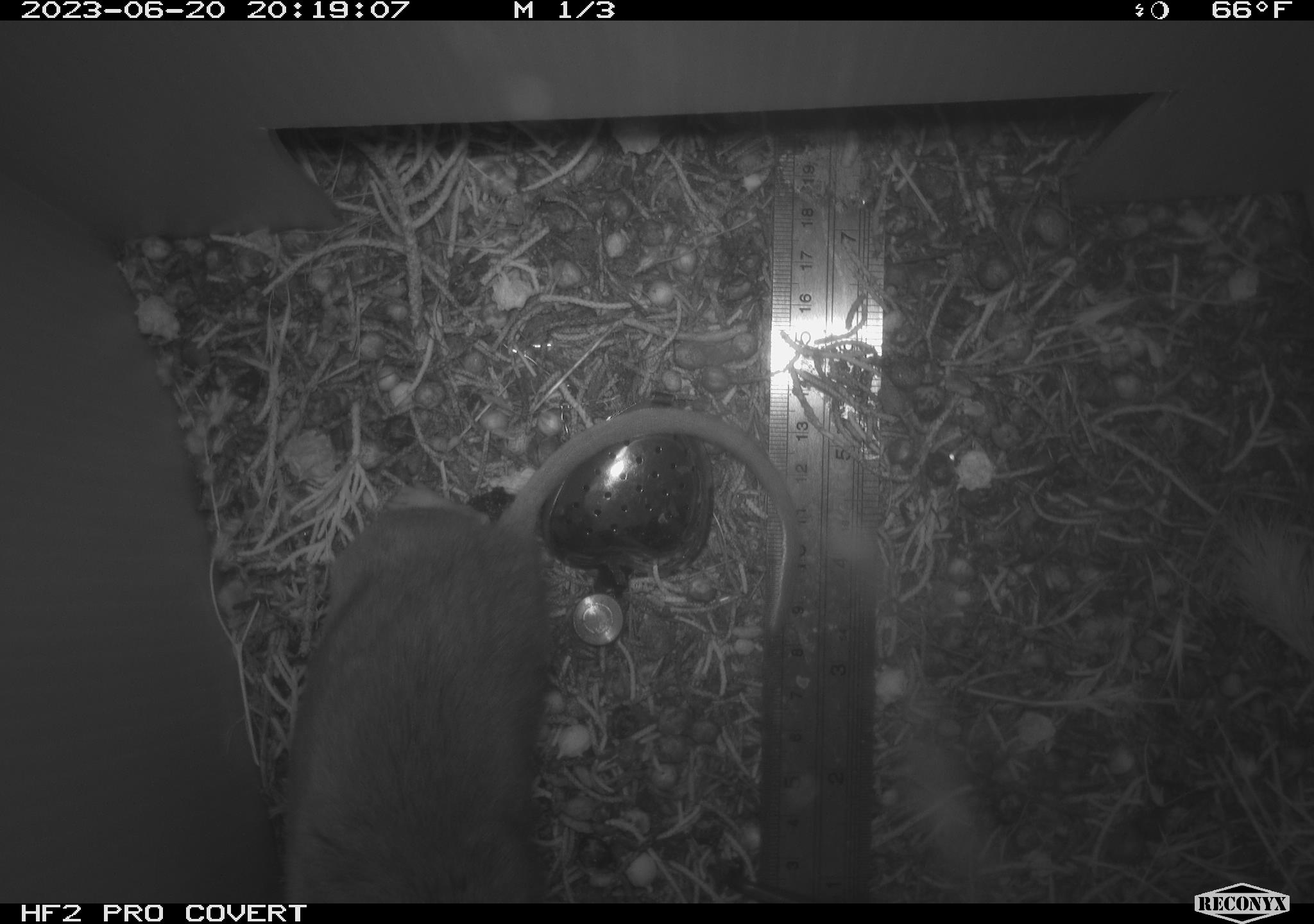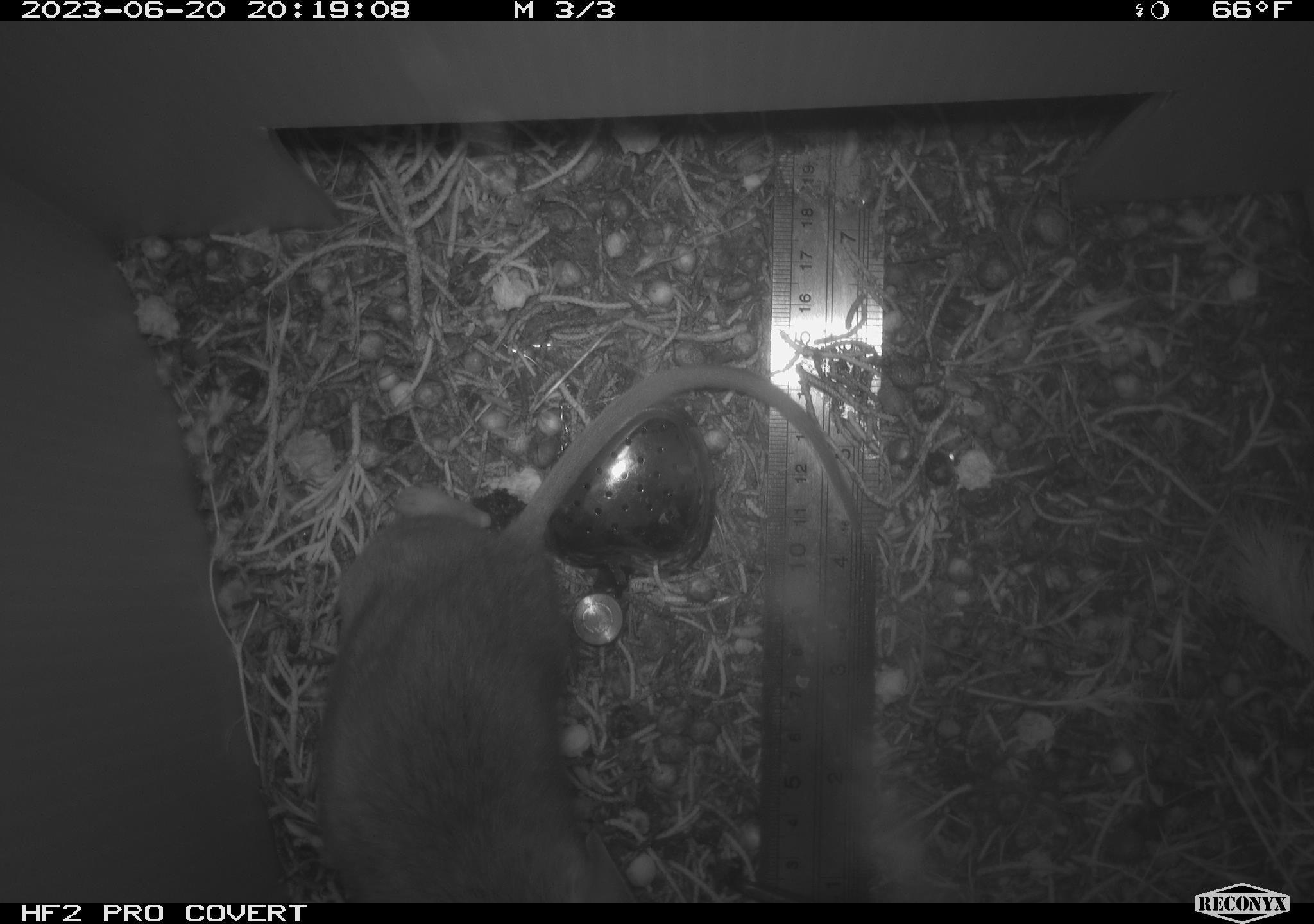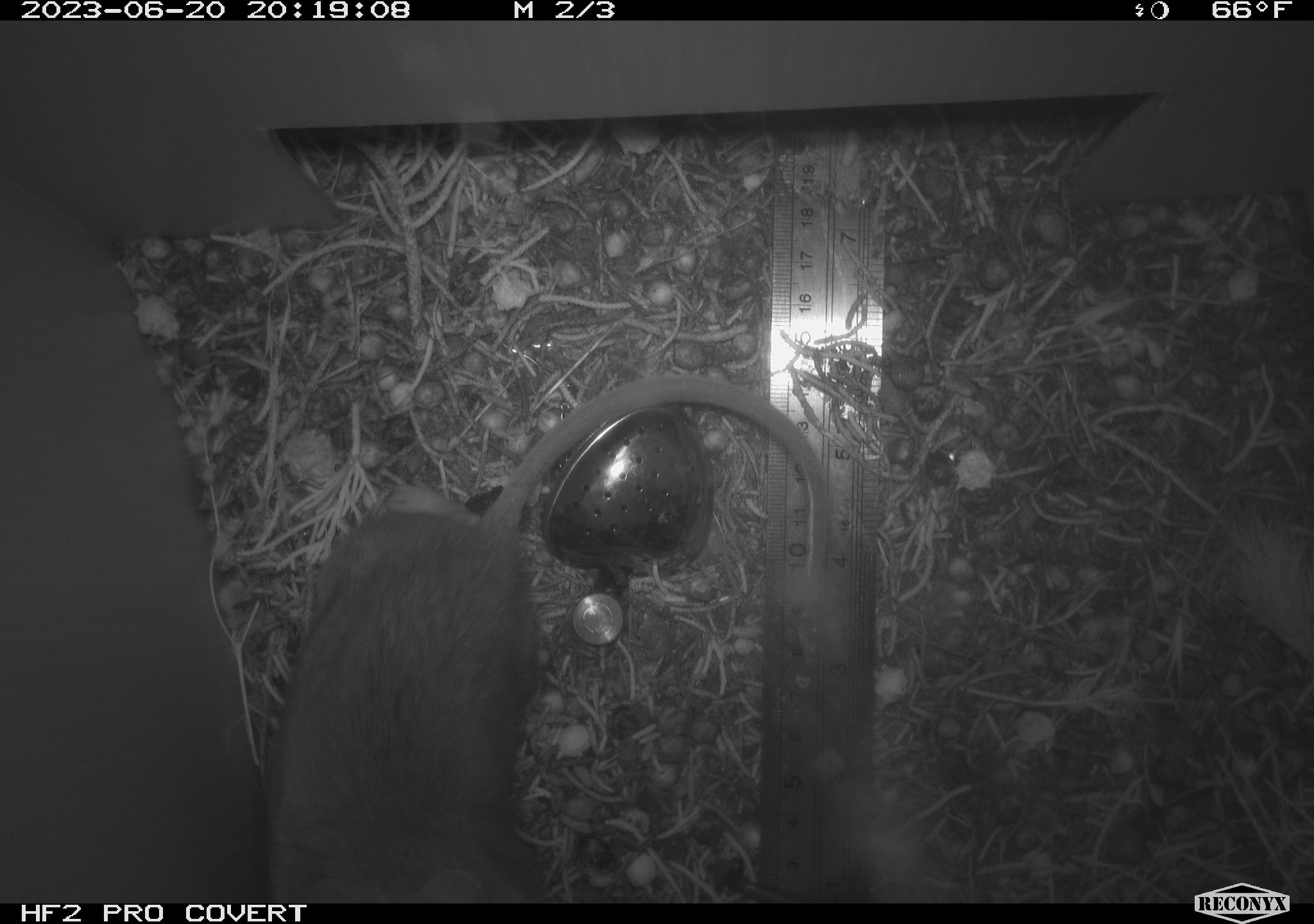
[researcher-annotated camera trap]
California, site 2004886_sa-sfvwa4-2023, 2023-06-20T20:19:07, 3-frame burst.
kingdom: Animalia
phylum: Chordata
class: Mammalia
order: Rodentia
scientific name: Rodentia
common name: mouse species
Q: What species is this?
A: Mouse species (Rodentia).